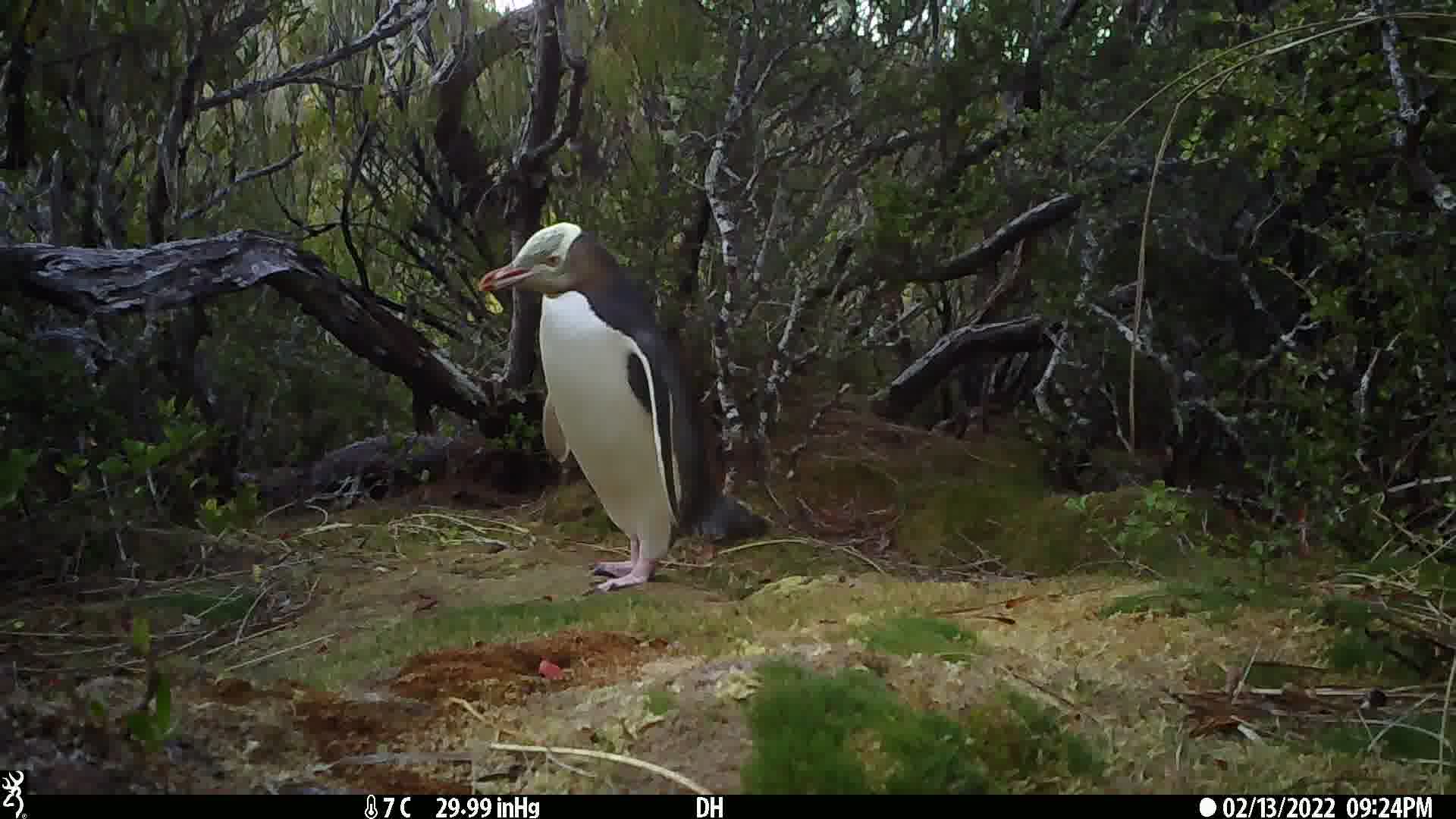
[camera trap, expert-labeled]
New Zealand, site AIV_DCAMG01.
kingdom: Animalia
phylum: Chordata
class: Aves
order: Sphenisciformes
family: Spheniscidae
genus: Megadyptes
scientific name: Megadyptes antipodes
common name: yellow-eyed penguin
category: yellow eyed penguin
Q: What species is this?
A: Yellow eyed penguin (yellow-eyed penguin) (Megadyptes antipodes).